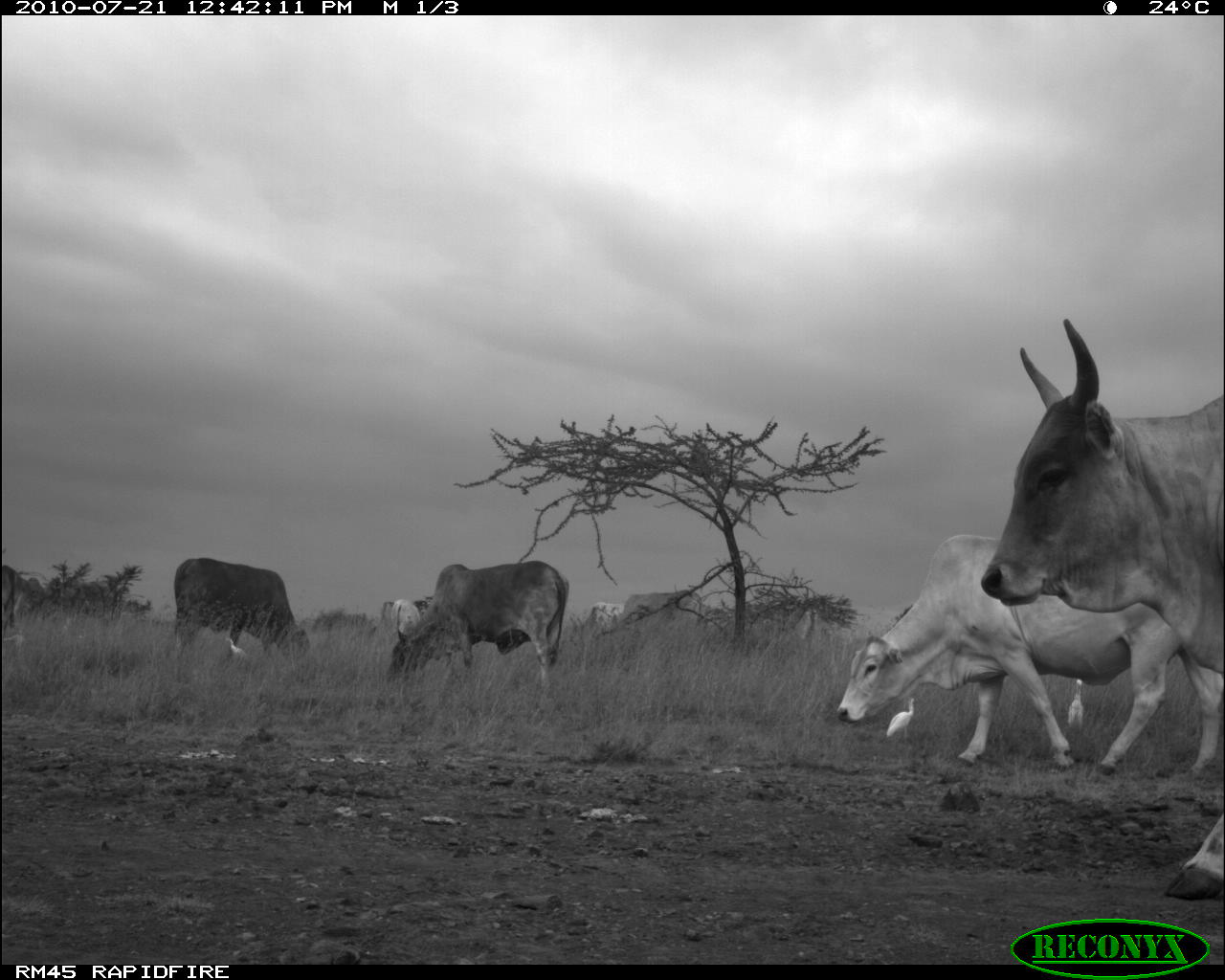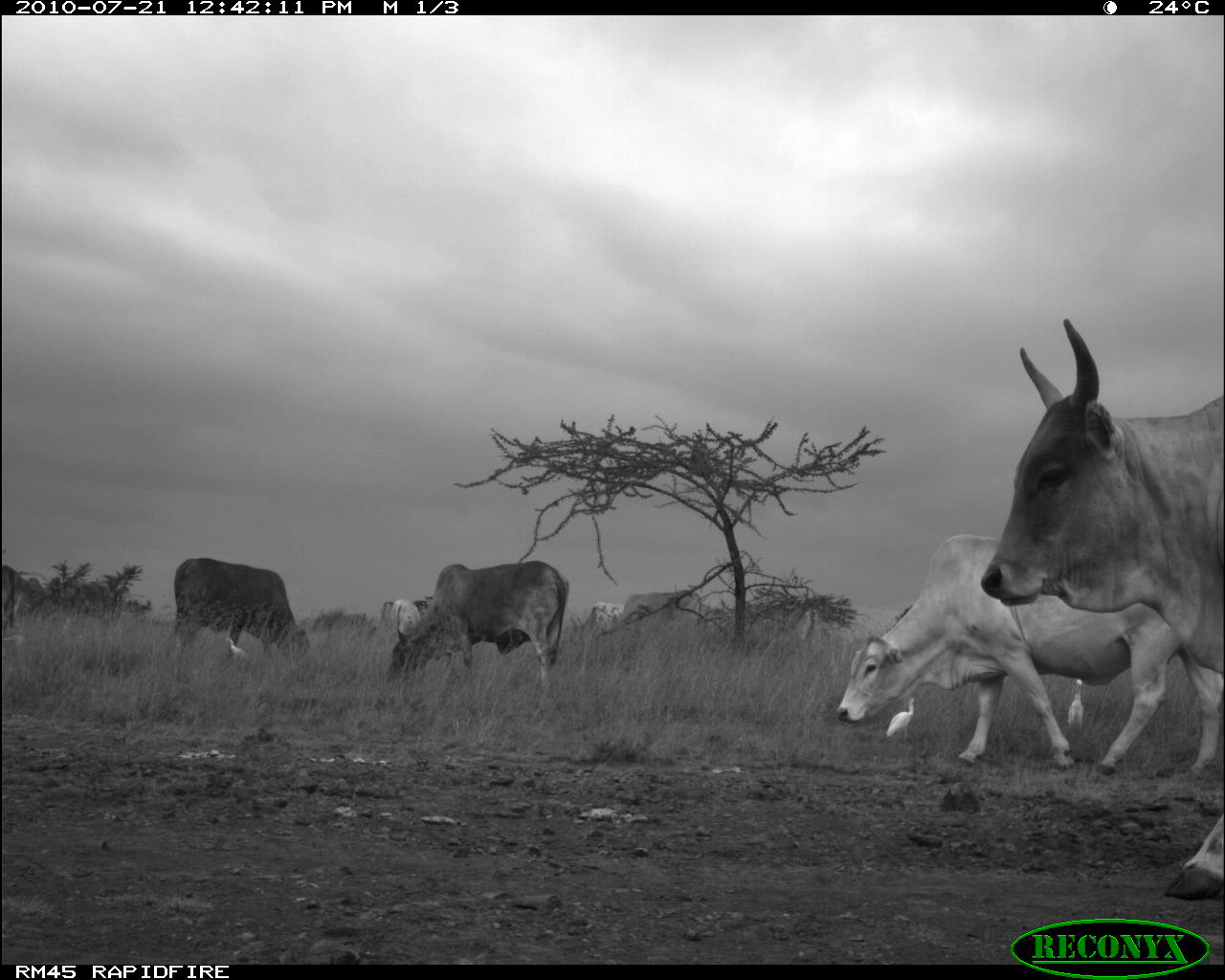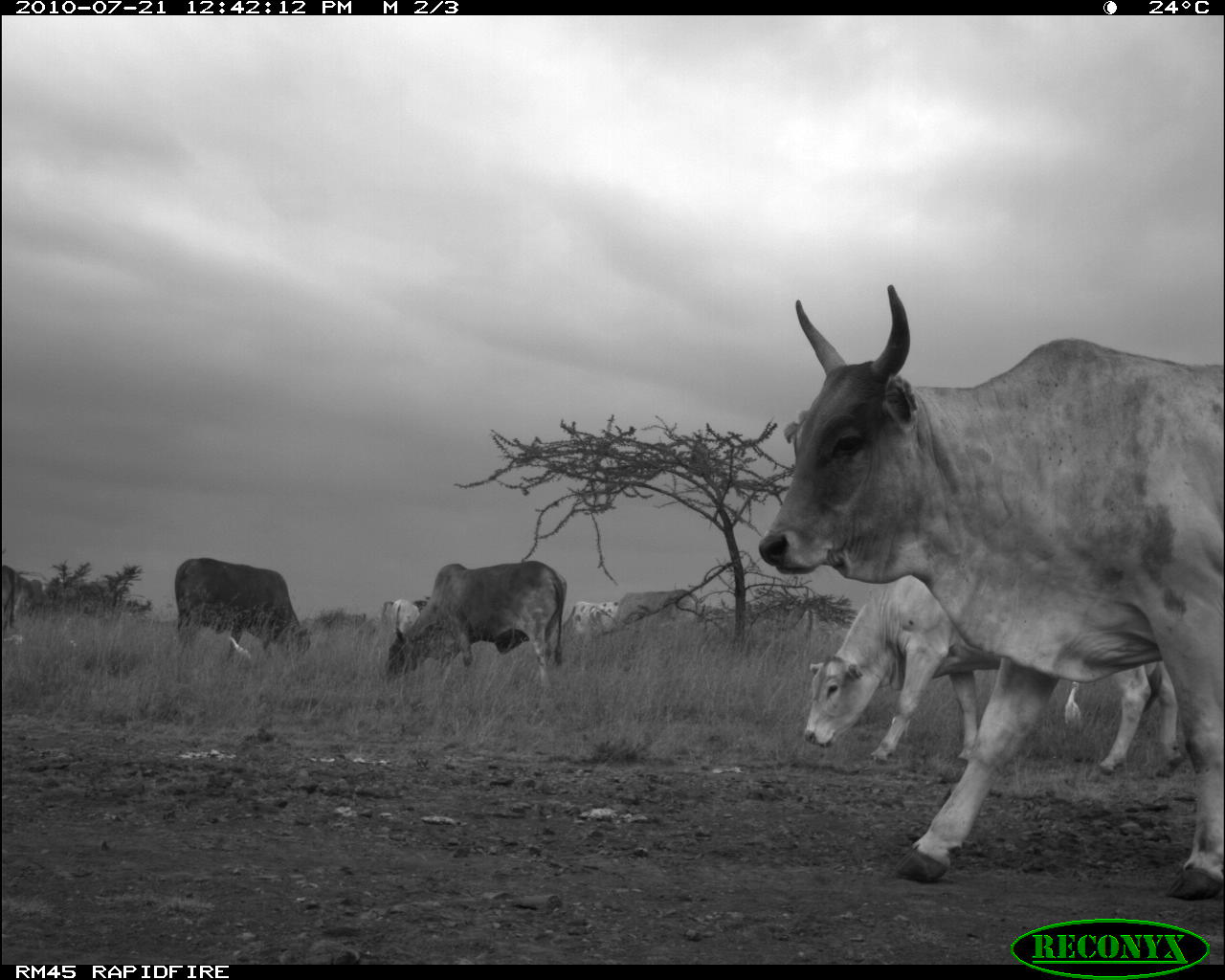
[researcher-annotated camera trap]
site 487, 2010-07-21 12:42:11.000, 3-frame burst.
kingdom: Animalia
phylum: Chordata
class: Aves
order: Pelecaniformes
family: Ardeidae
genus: Bubulcus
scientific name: Bubulcus ibis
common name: cattle egret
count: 3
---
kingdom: Animalia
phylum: Chordata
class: Mammalia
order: Artiodactyla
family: Bovidae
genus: Bos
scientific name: Bos taurus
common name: domestic cattle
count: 9